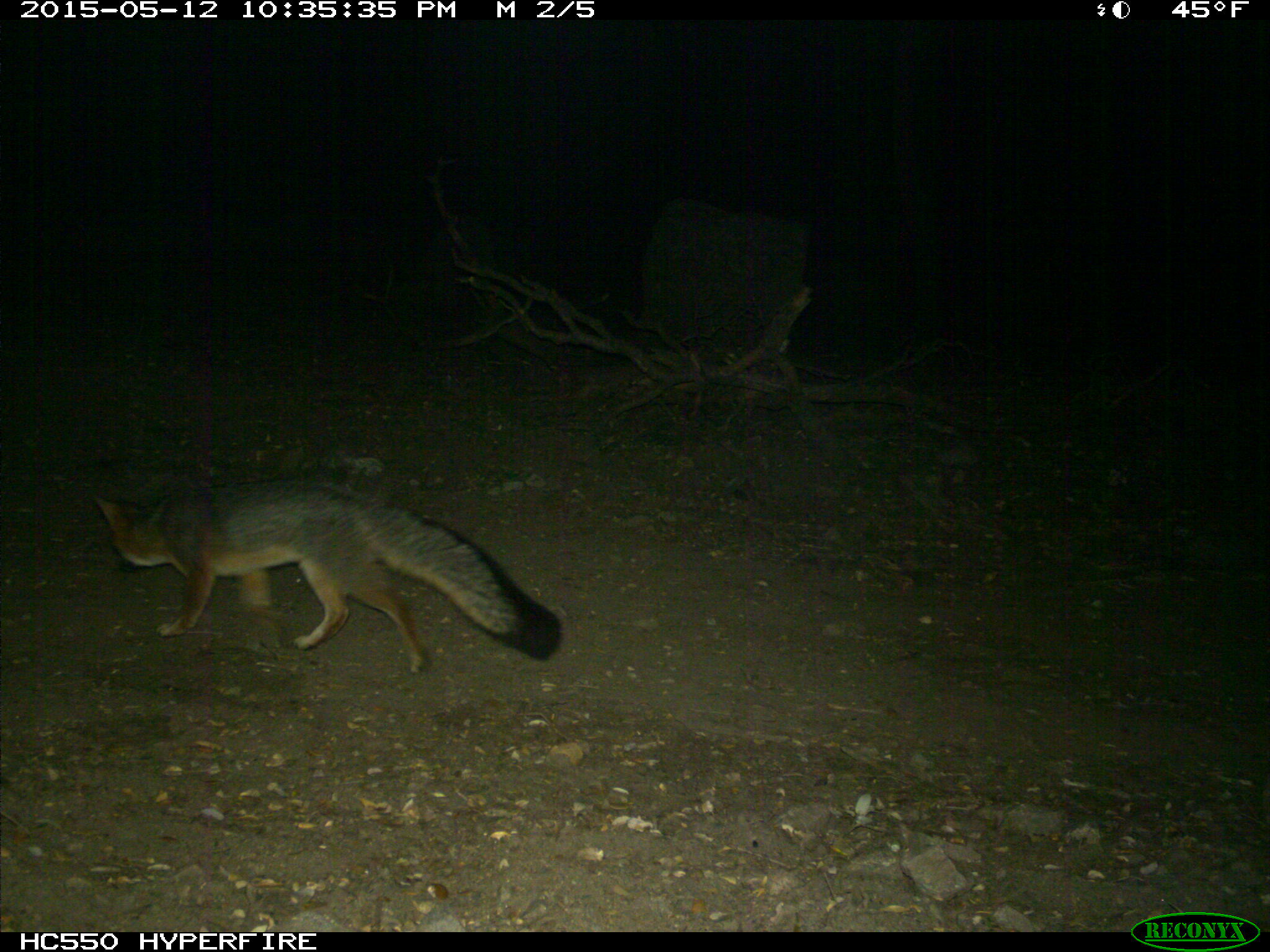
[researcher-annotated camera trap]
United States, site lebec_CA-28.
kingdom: Animalia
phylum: Chordata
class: Mammalia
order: Carnivora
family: Canidae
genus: Urocyon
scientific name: Urocyon cinereoargenteus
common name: gray fox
Urocyon cinereoargenteus (gray fox).